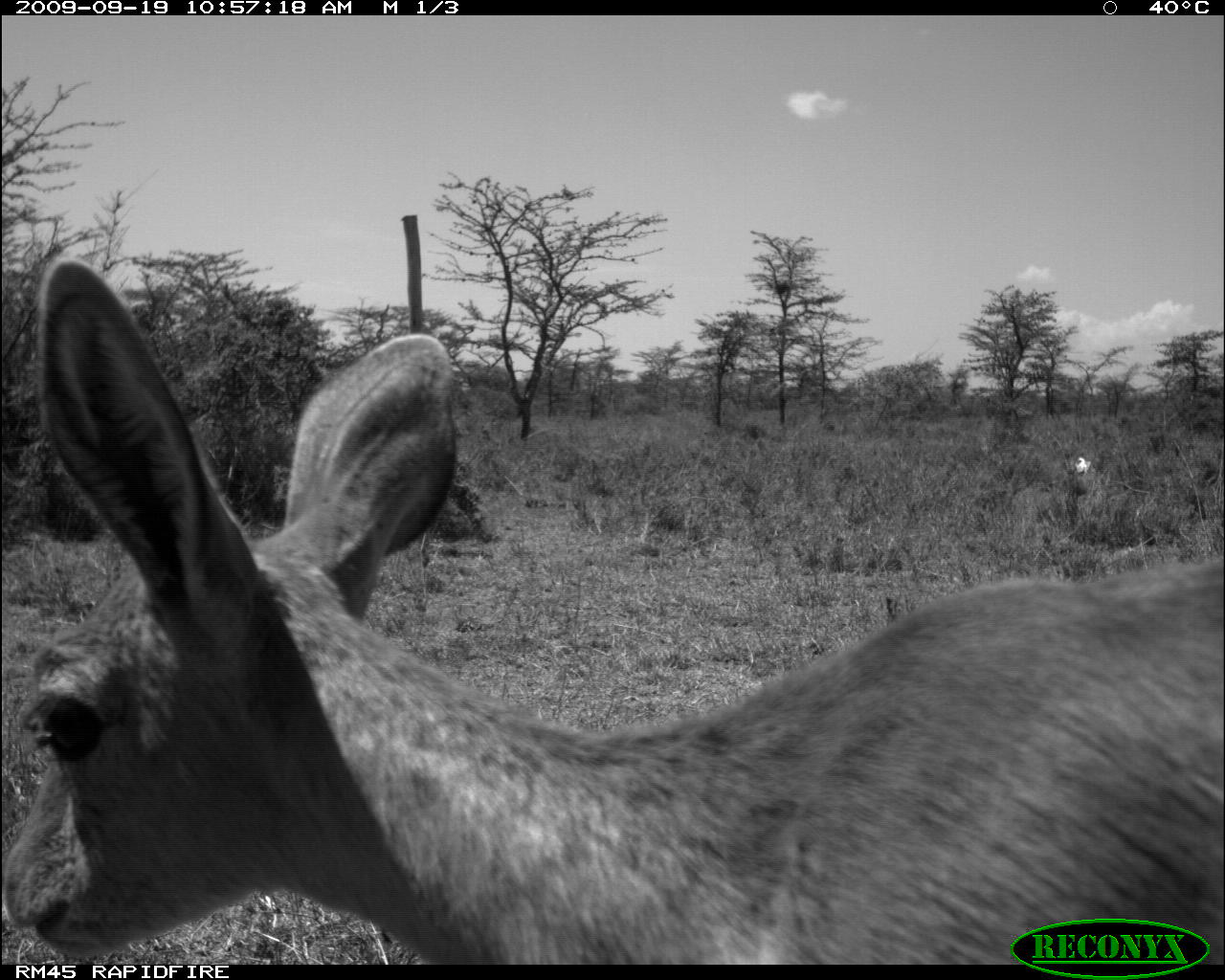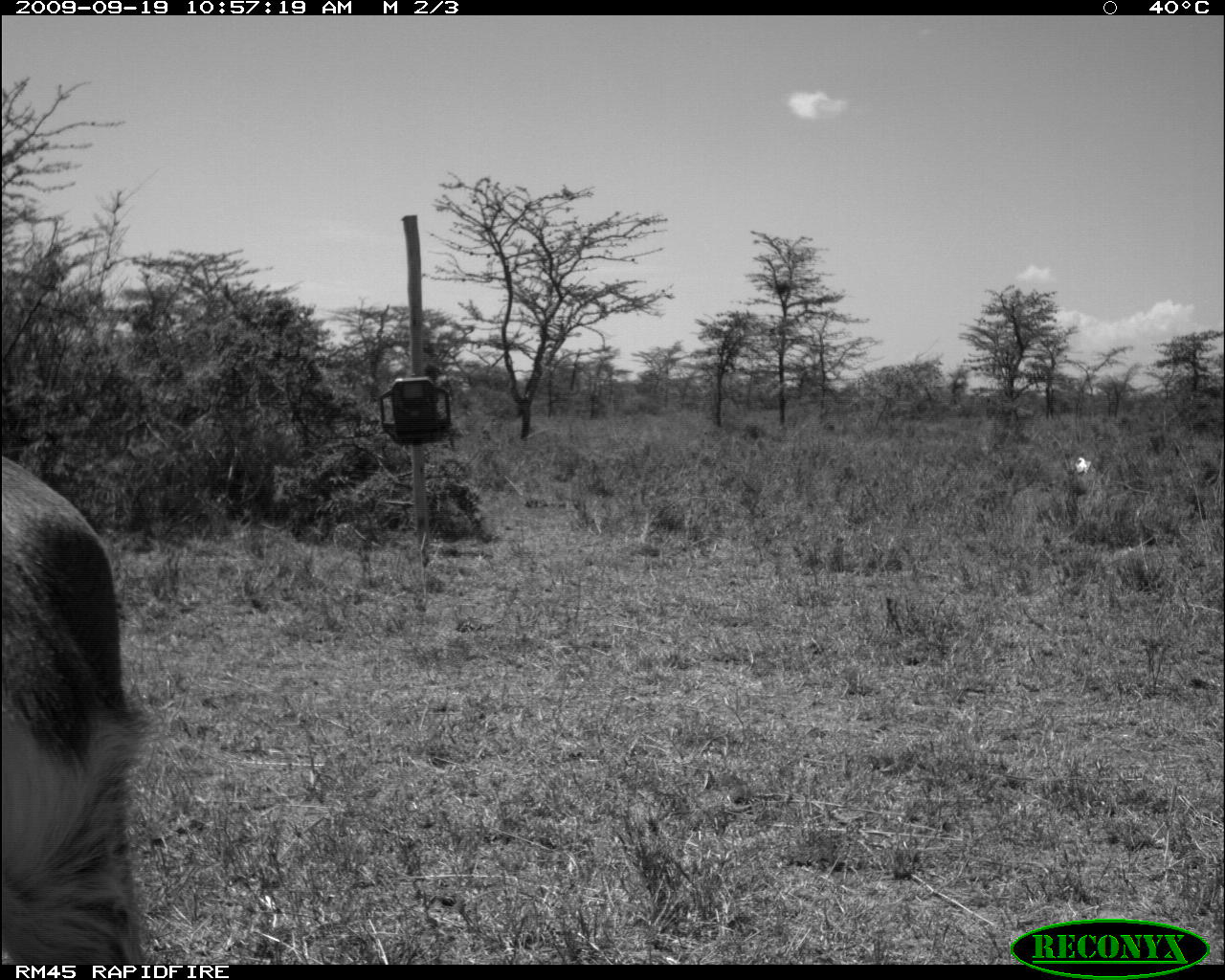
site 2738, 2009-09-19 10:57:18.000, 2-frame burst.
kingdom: Animalia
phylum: Chordata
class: Mammalia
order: Artiodactyla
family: Bovidae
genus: Raphicerus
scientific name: Raphicerus campestris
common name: steenbok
Raphicerus campestris (steenbok), count 1.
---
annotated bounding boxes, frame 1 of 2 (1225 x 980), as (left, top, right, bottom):
raphicerus campestris: (2, 249, 1225, 965)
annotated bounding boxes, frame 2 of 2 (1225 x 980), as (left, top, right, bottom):
raphicerus campestris: (0, 454, 156, 966)